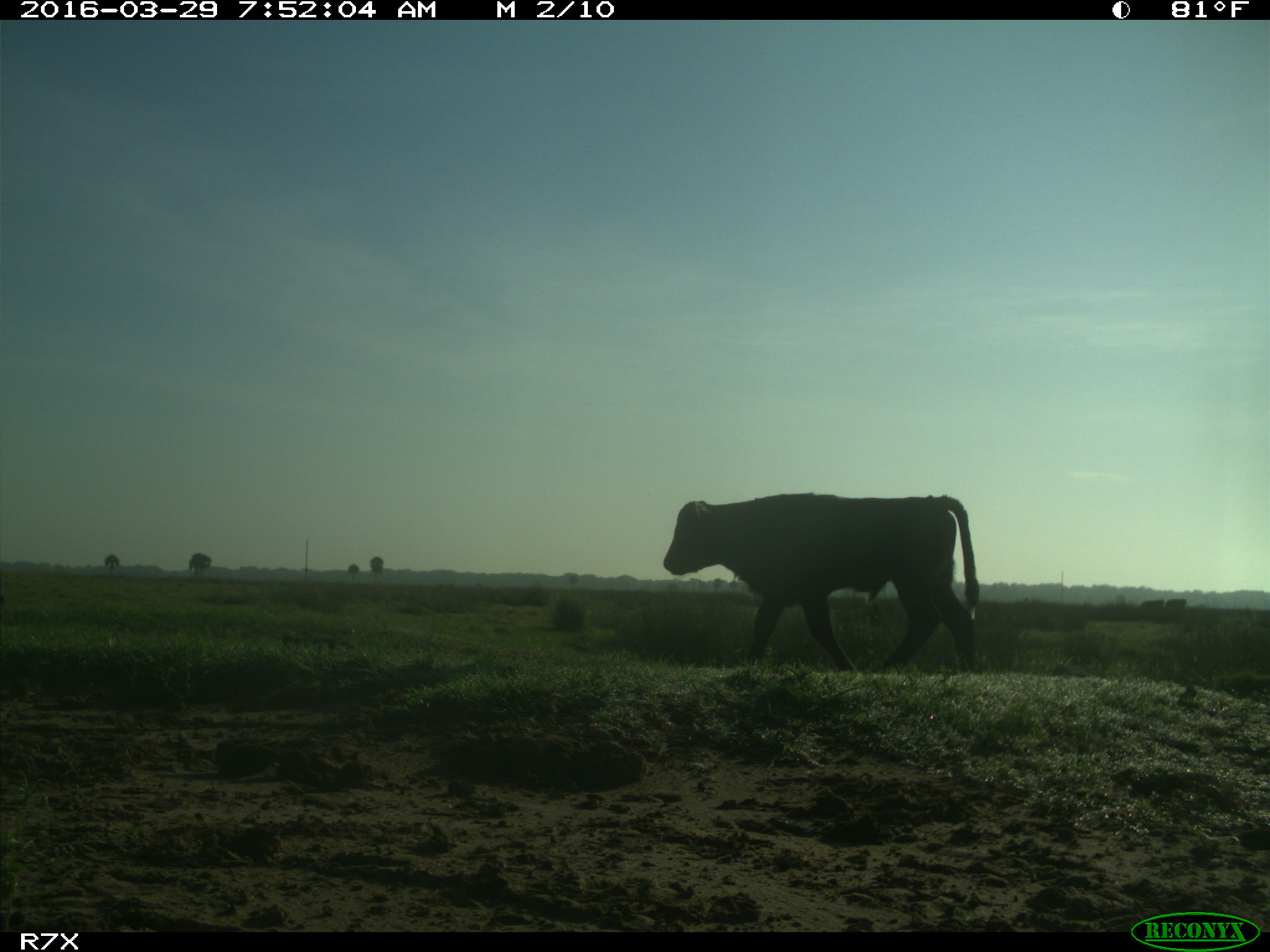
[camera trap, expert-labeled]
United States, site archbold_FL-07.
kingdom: Animalia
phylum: Chordata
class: Mammalia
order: Artiodactyla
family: Bovidae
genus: Bos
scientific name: Bos taurus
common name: domestic cow